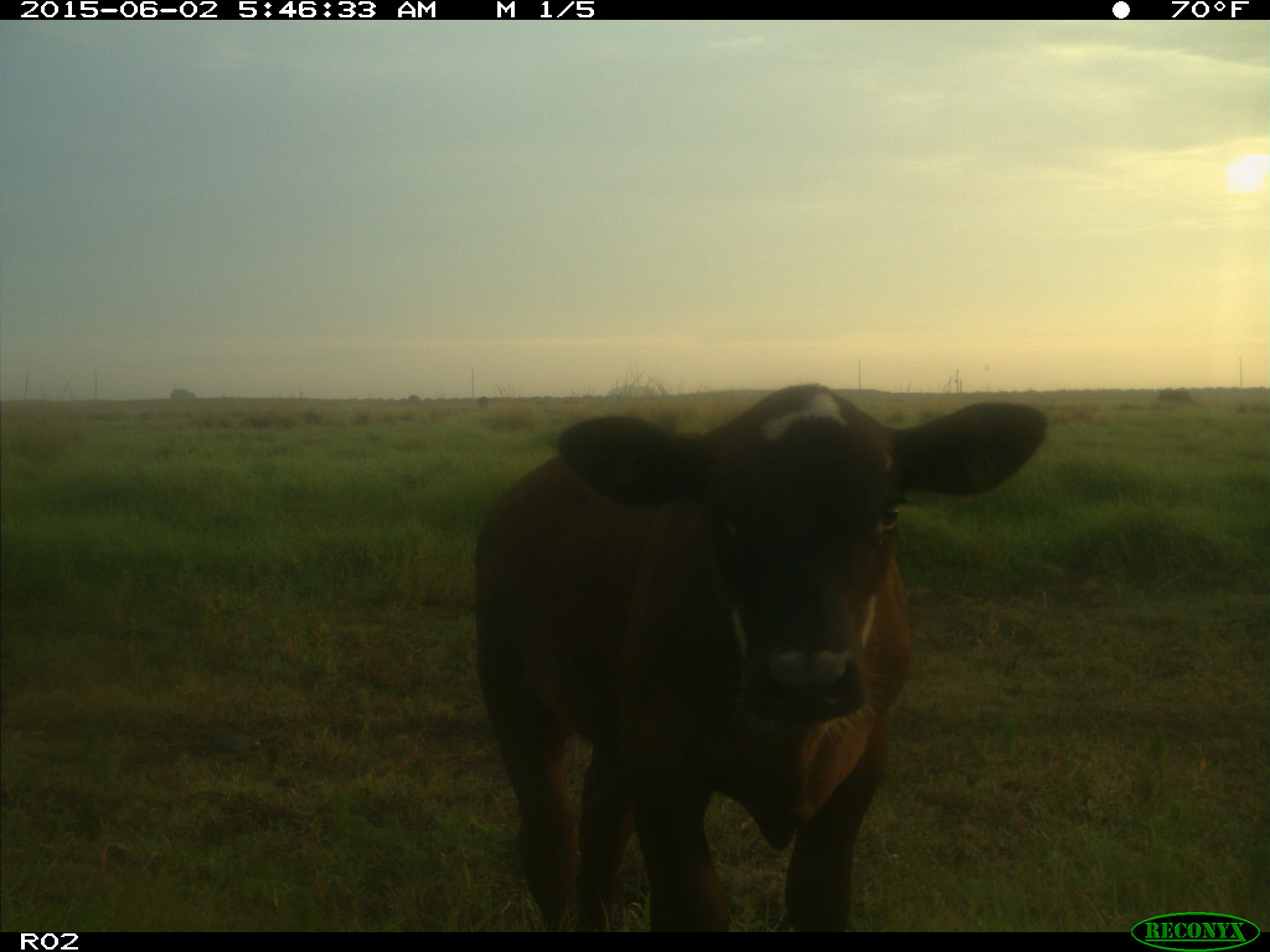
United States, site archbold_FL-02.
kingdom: Animalia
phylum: Chordata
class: Mammalia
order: Artiodactyla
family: Bovidae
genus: Bos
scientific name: Bos taurus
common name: domestic cow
Bos taurus (domestic cow).